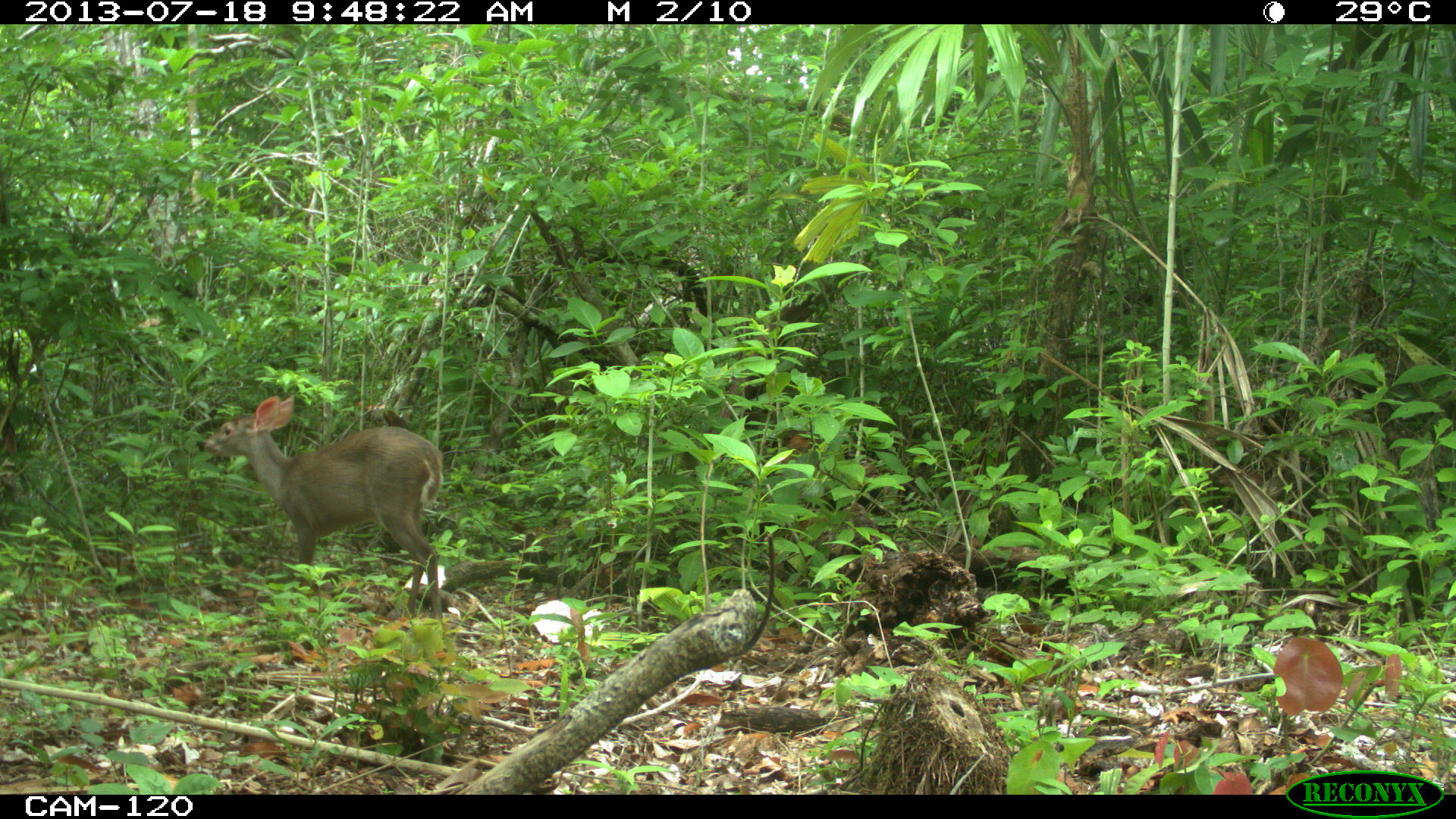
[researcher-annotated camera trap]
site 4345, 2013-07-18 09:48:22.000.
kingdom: Animalia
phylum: Chordata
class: Mammalia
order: Artiodactyla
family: Cervidae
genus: Odocoileus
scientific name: Odocoileus virginianus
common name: white-tailed deer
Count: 1.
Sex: female.